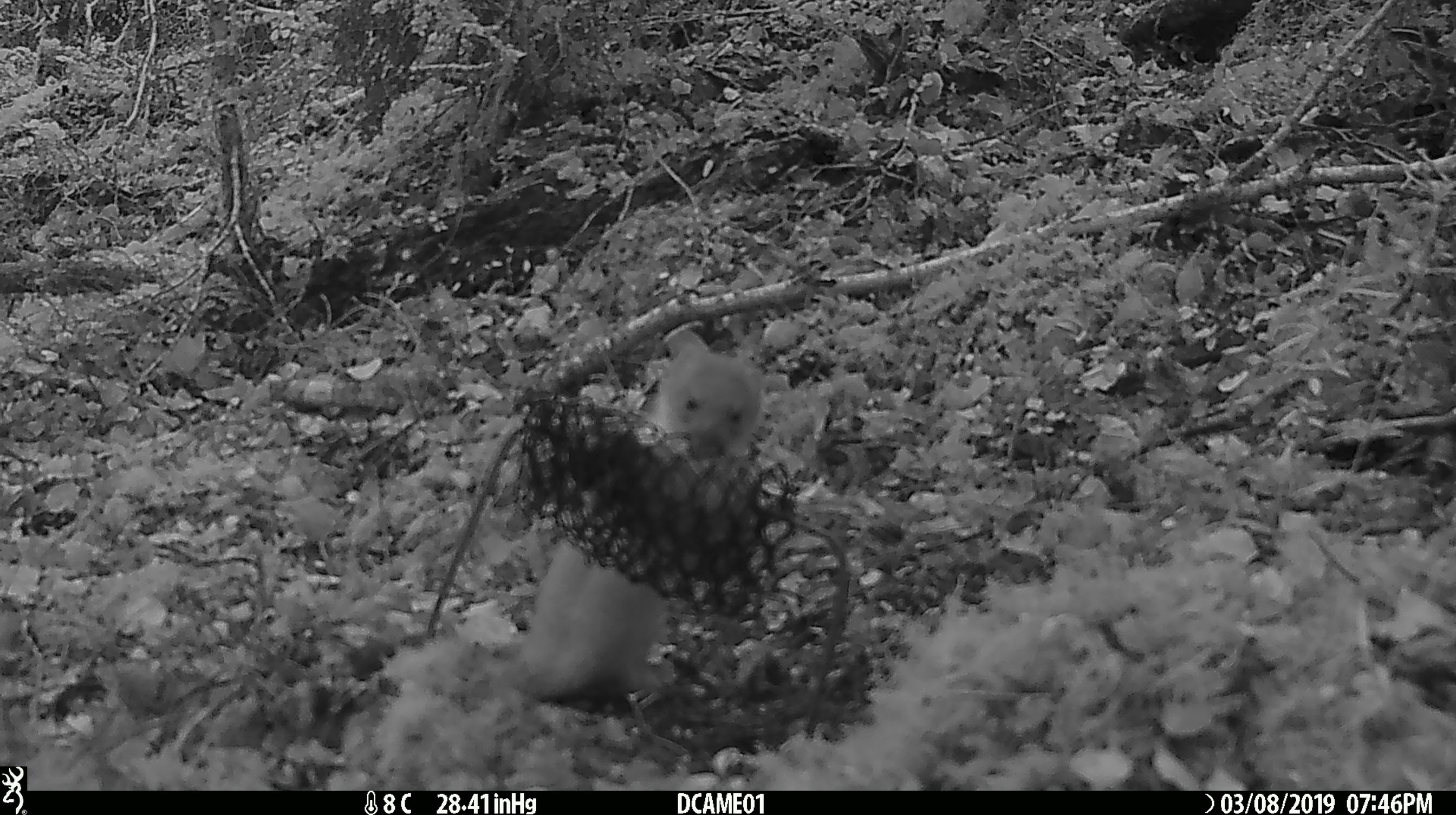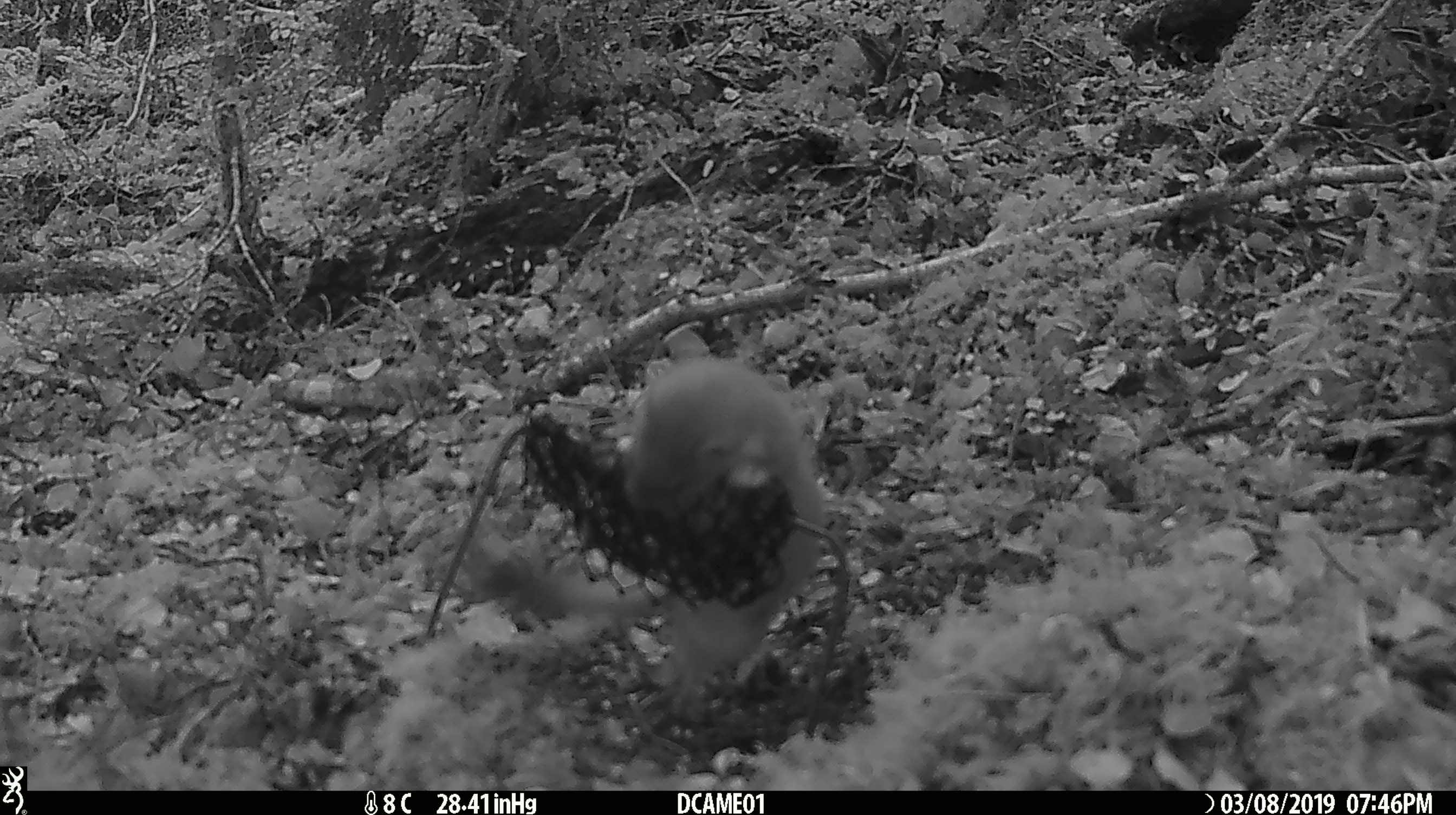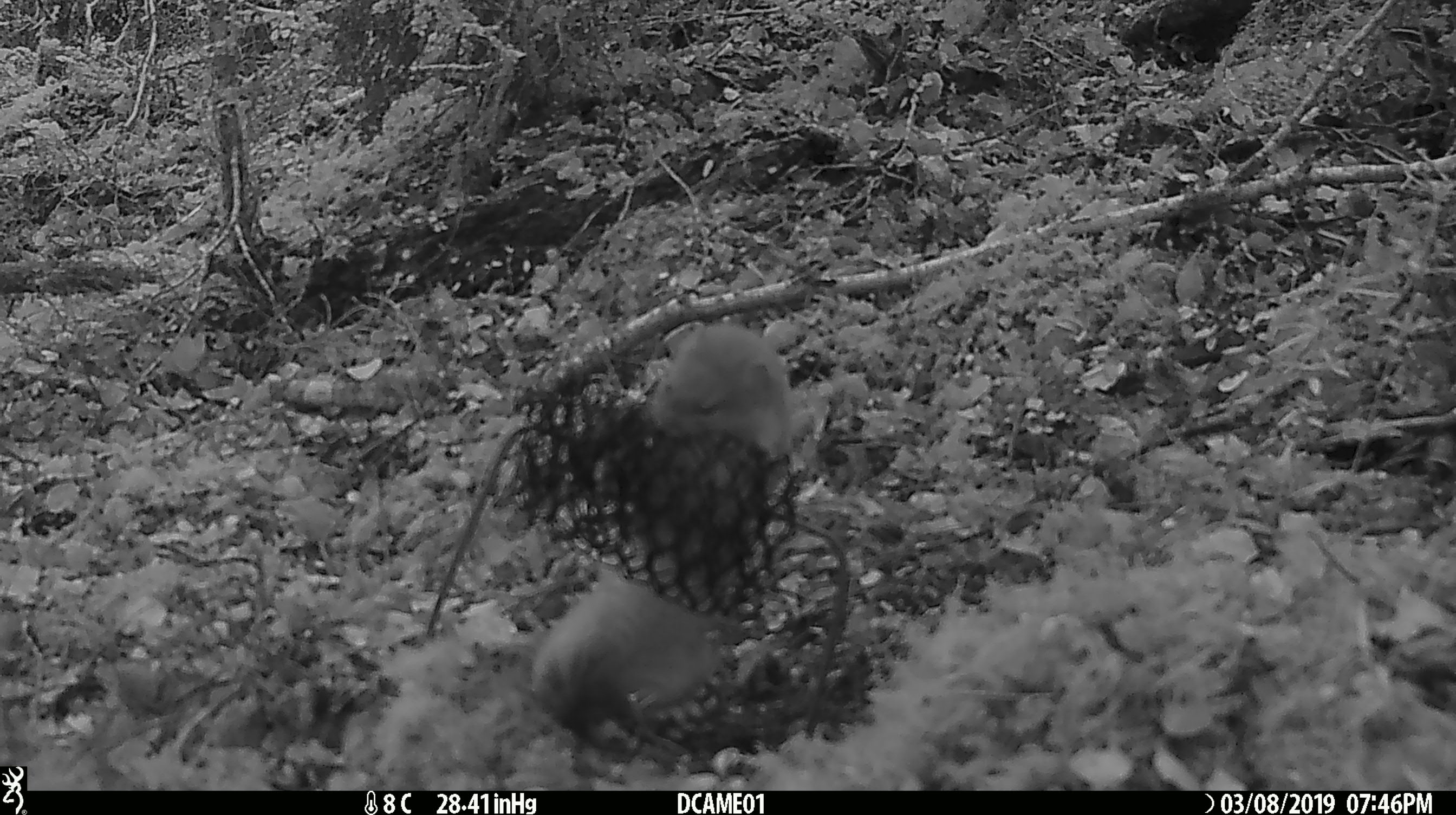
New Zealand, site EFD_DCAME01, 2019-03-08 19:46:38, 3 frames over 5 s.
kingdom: Animalia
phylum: Chordata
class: Mammalia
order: Carnivora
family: Mustelidae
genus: Mustela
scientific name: Mustela erminea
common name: stoat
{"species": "stoat (Mustela erminea)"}